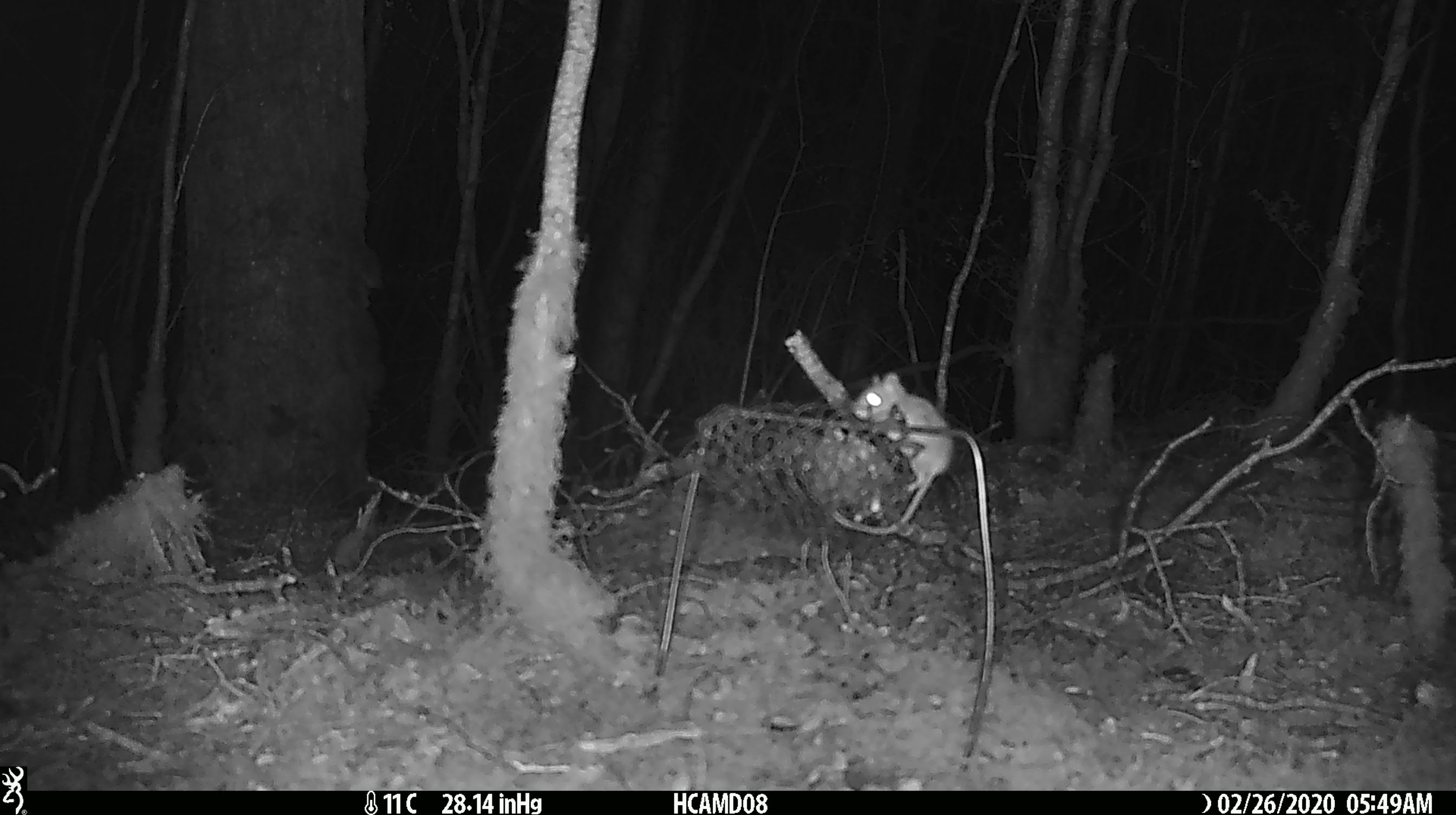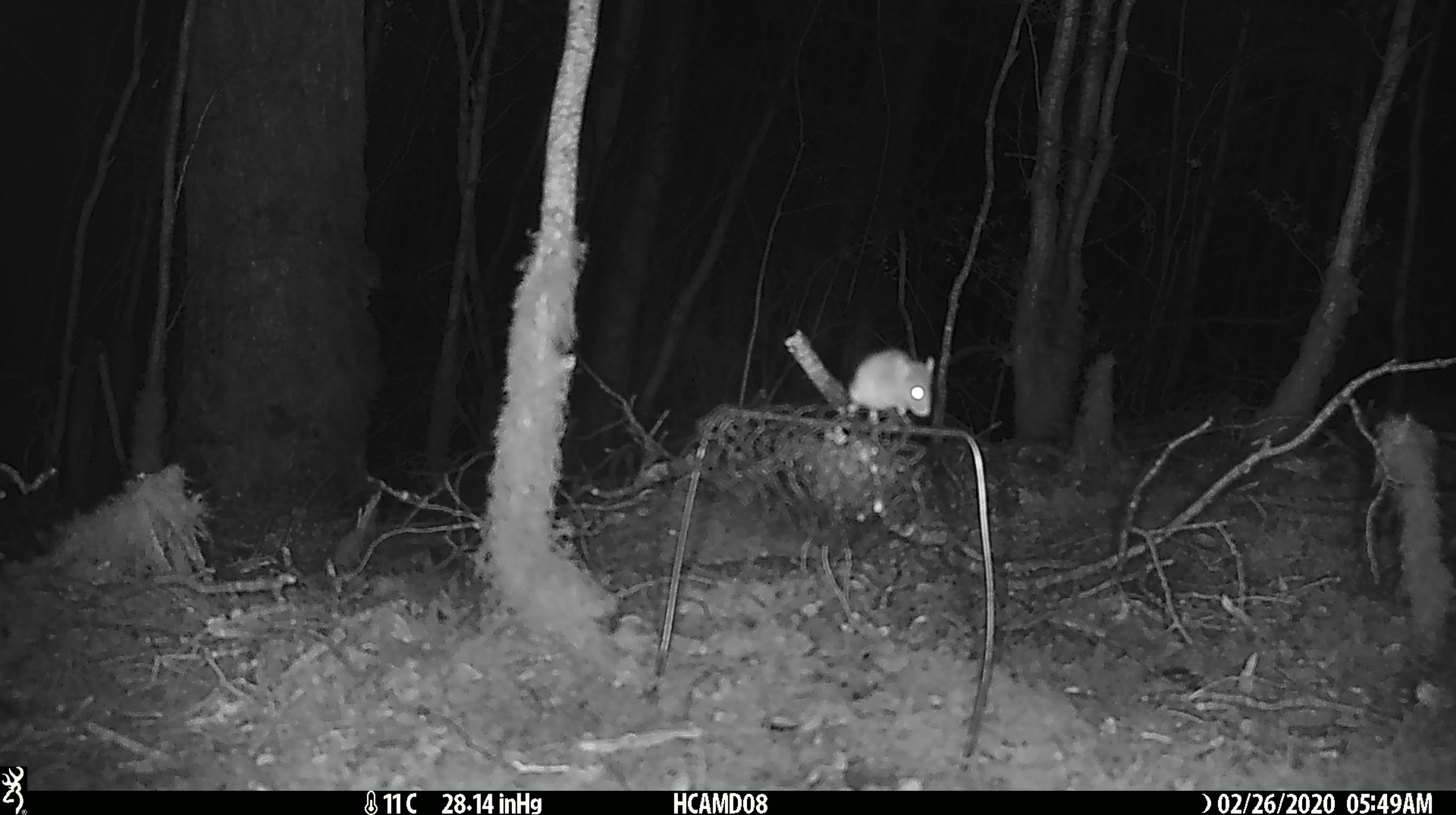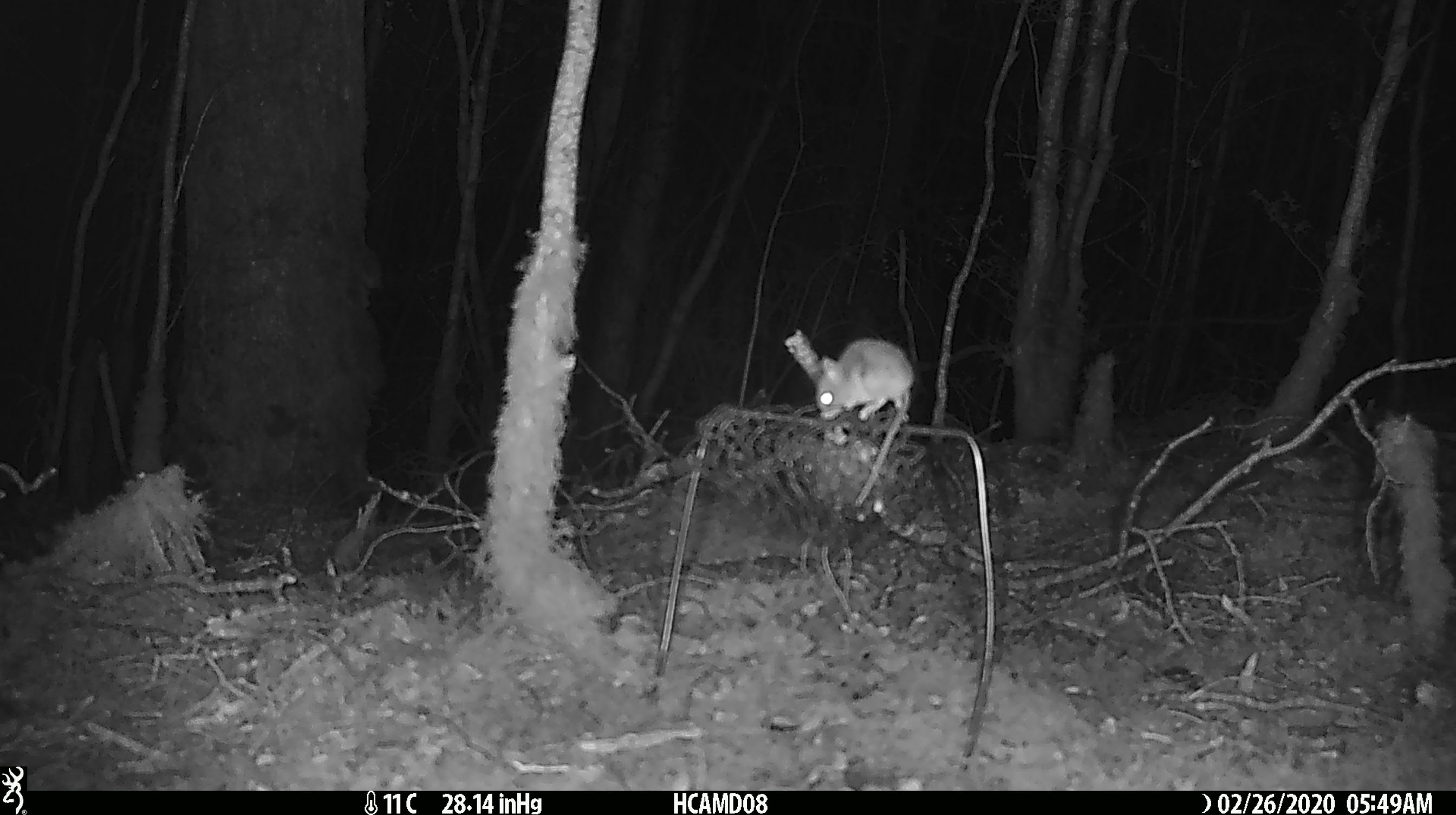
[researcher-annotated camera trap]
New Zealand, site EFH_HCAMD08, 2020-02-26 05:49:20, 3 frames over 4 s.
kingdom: Animalia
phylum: Chordata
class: Mammalia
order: Rodentia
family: Muridae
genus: Mus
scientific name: Mus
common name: mouse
Mouse (Mus).